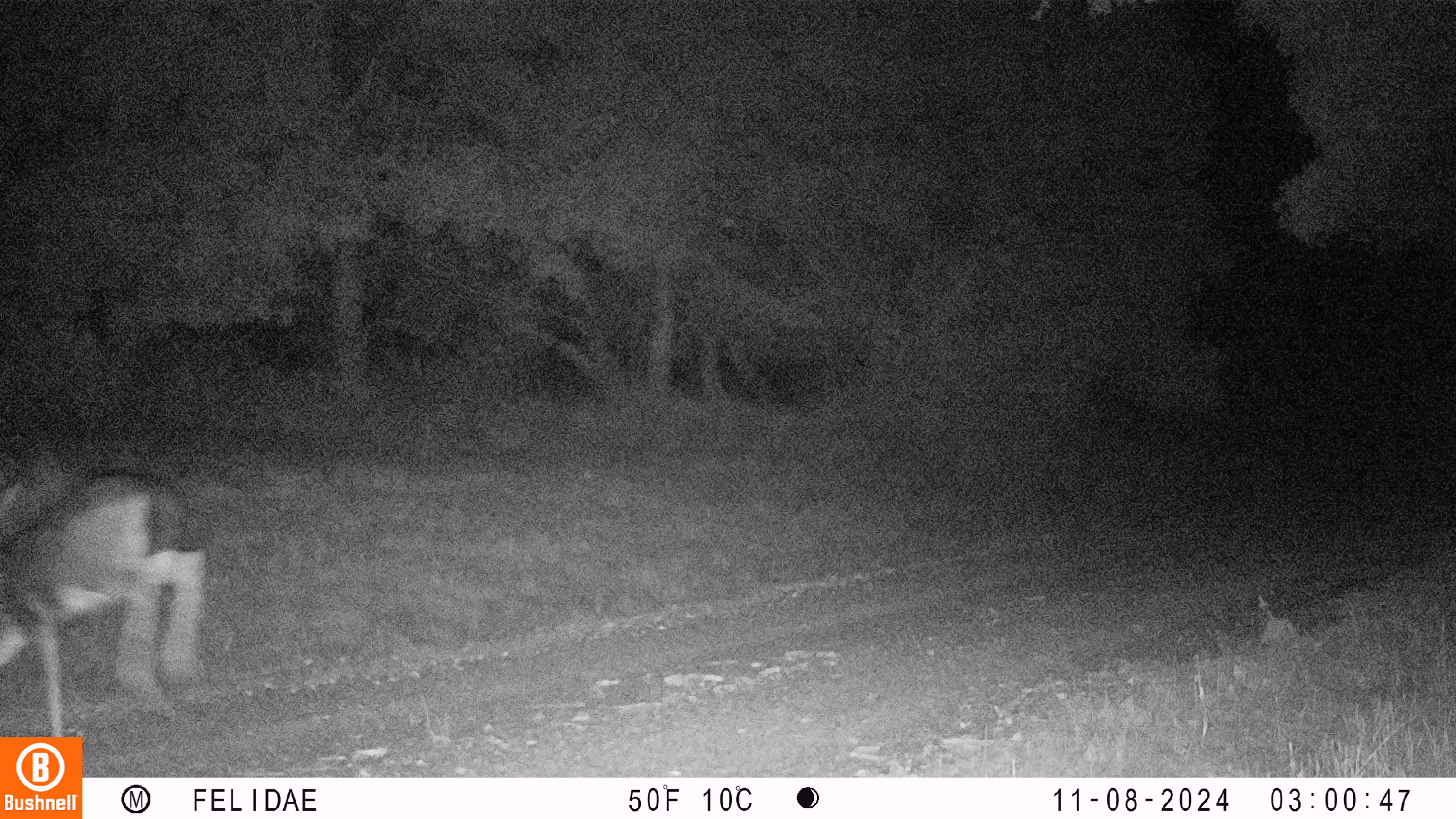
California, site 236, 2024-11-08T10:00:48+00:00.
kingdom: Animalia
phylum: Chordata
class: Mammalia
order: Artiodactyla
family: Cervidae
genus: Odocoileus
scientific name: Odocoileus hemionus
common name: mule deer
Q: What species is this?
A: Mule deer (Odocoileus hemionus).